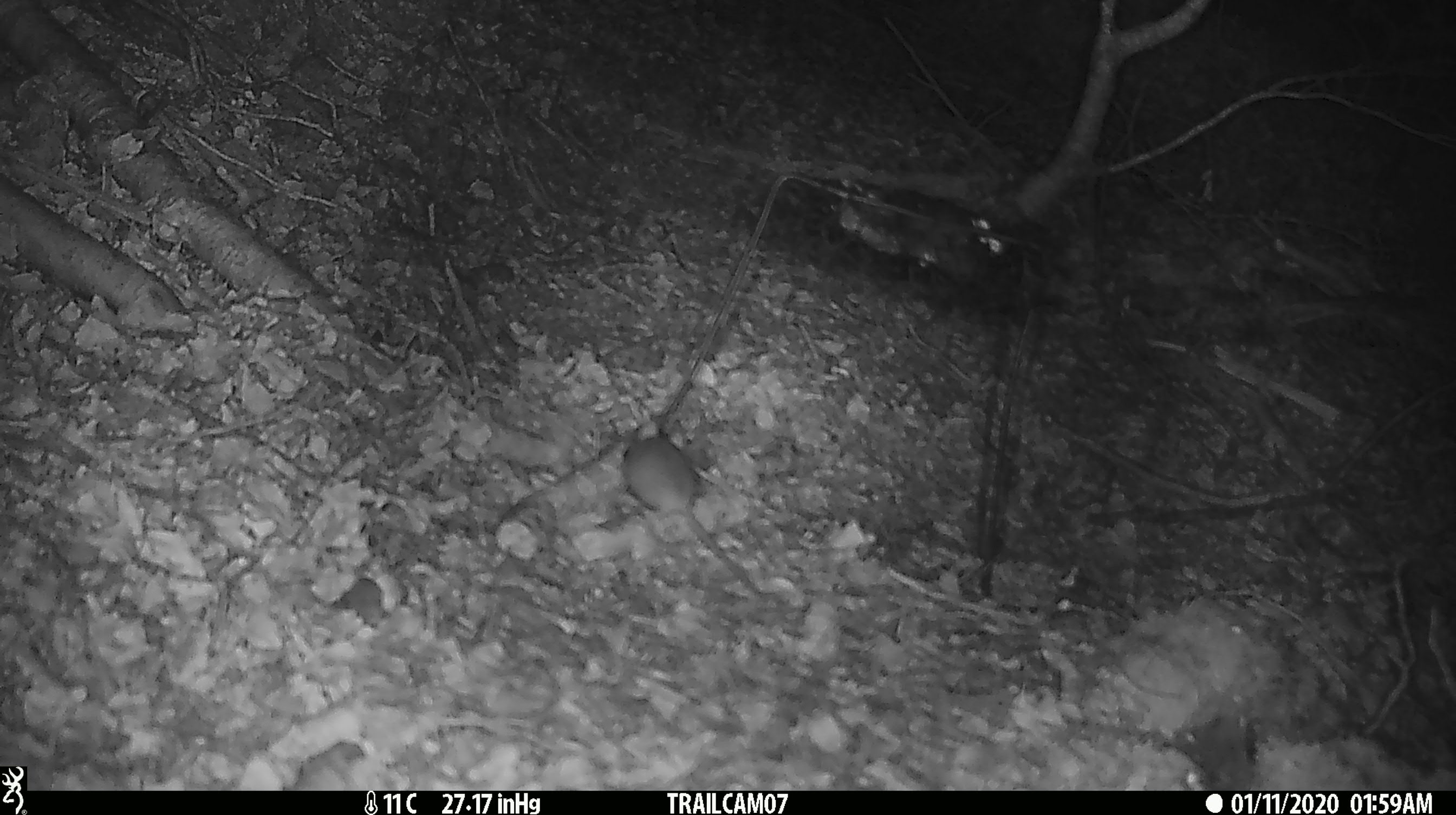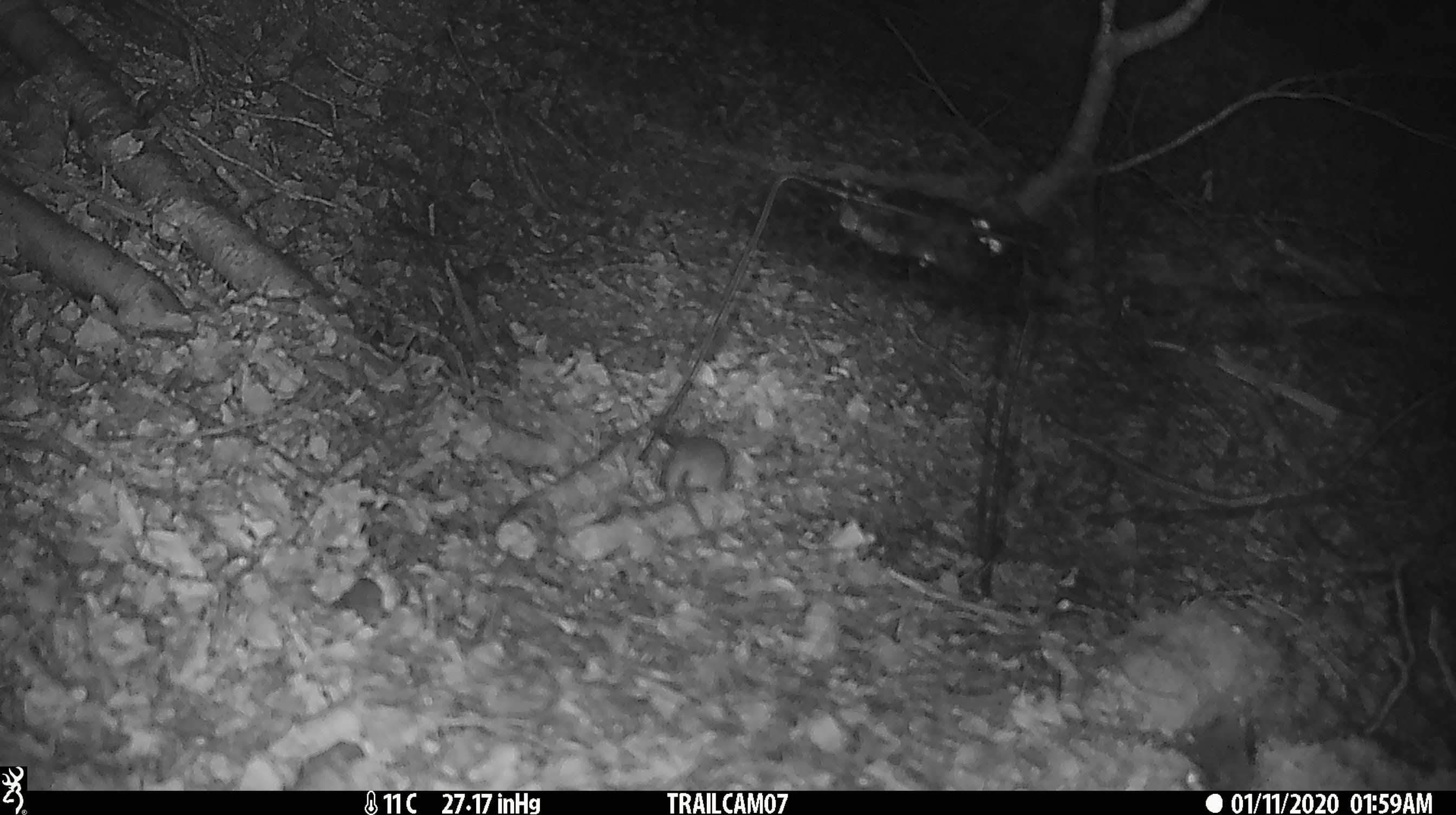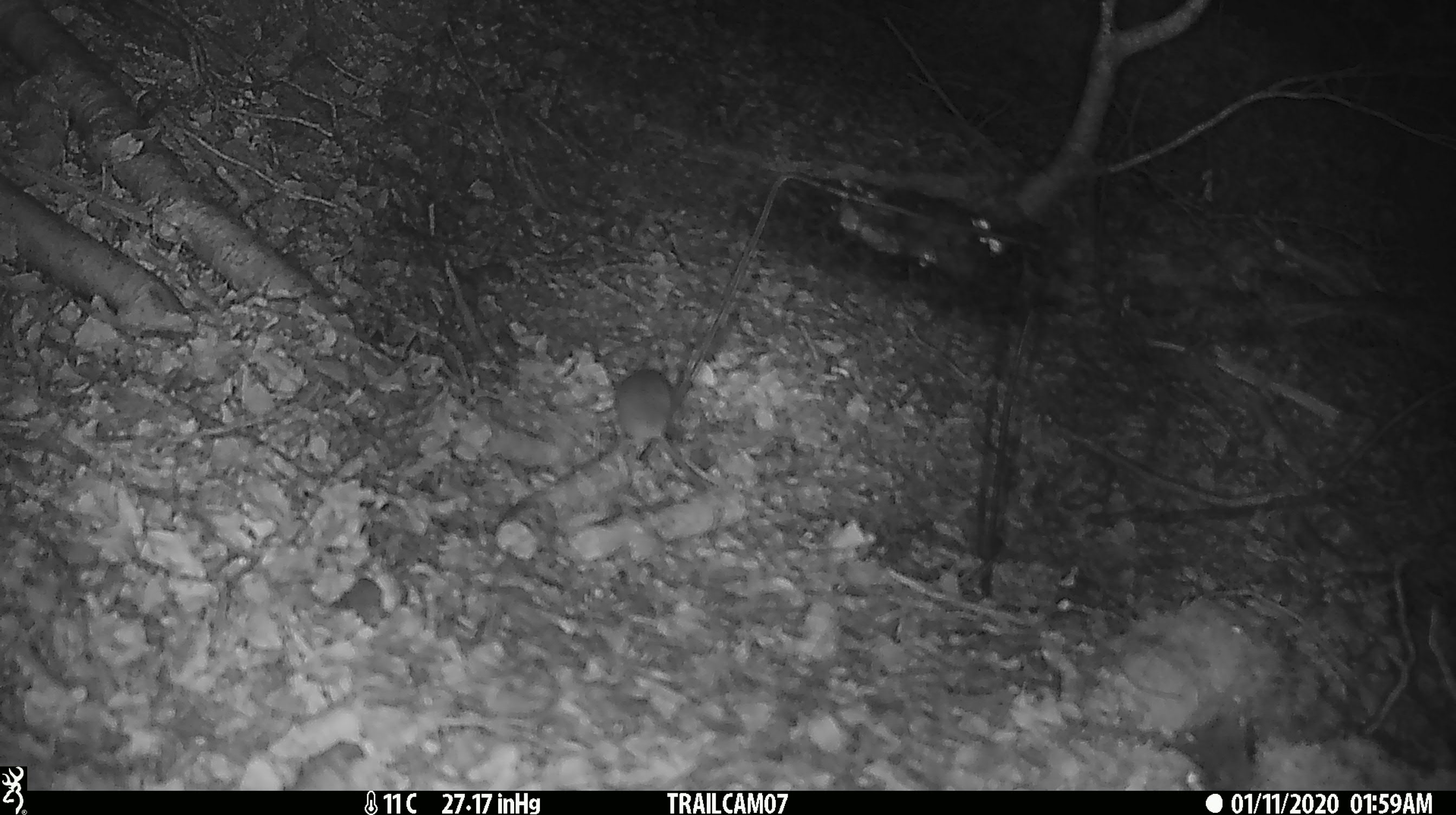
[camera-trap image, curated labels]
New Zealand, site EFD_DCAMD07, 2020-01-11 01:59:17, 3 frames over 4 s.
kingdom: Animalia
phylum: Chordata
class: Mammalia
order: Rodentia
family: Muridae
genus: Mus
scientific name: Mus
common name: mouse